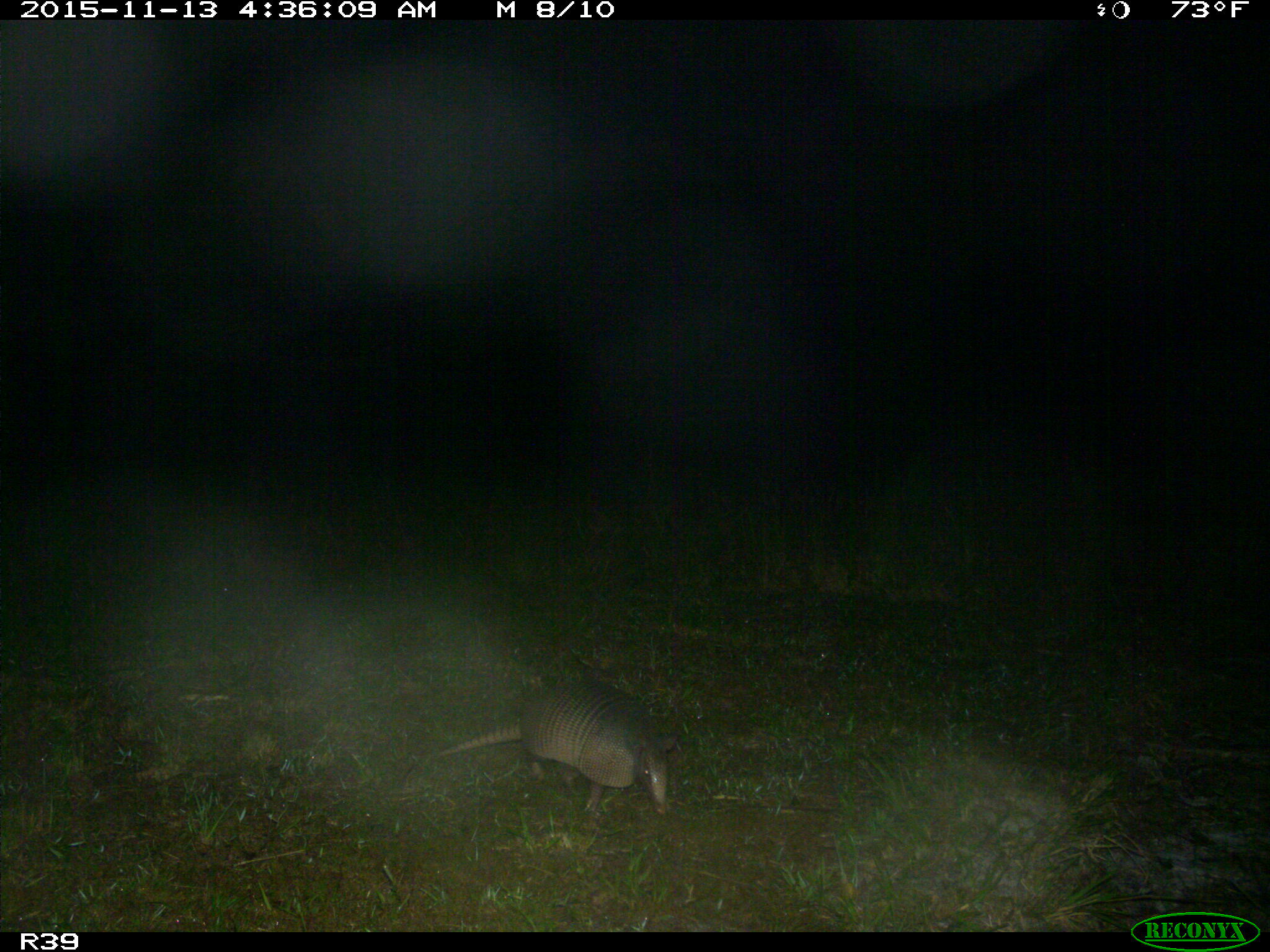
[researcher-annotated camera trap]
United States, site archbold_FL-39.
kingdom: Animalia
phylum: Chordata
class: Mammalia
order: Cingulata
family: Dasypodidae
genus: Dasypus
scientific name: Dasypus novemcinctus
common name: nine-banded armadillo